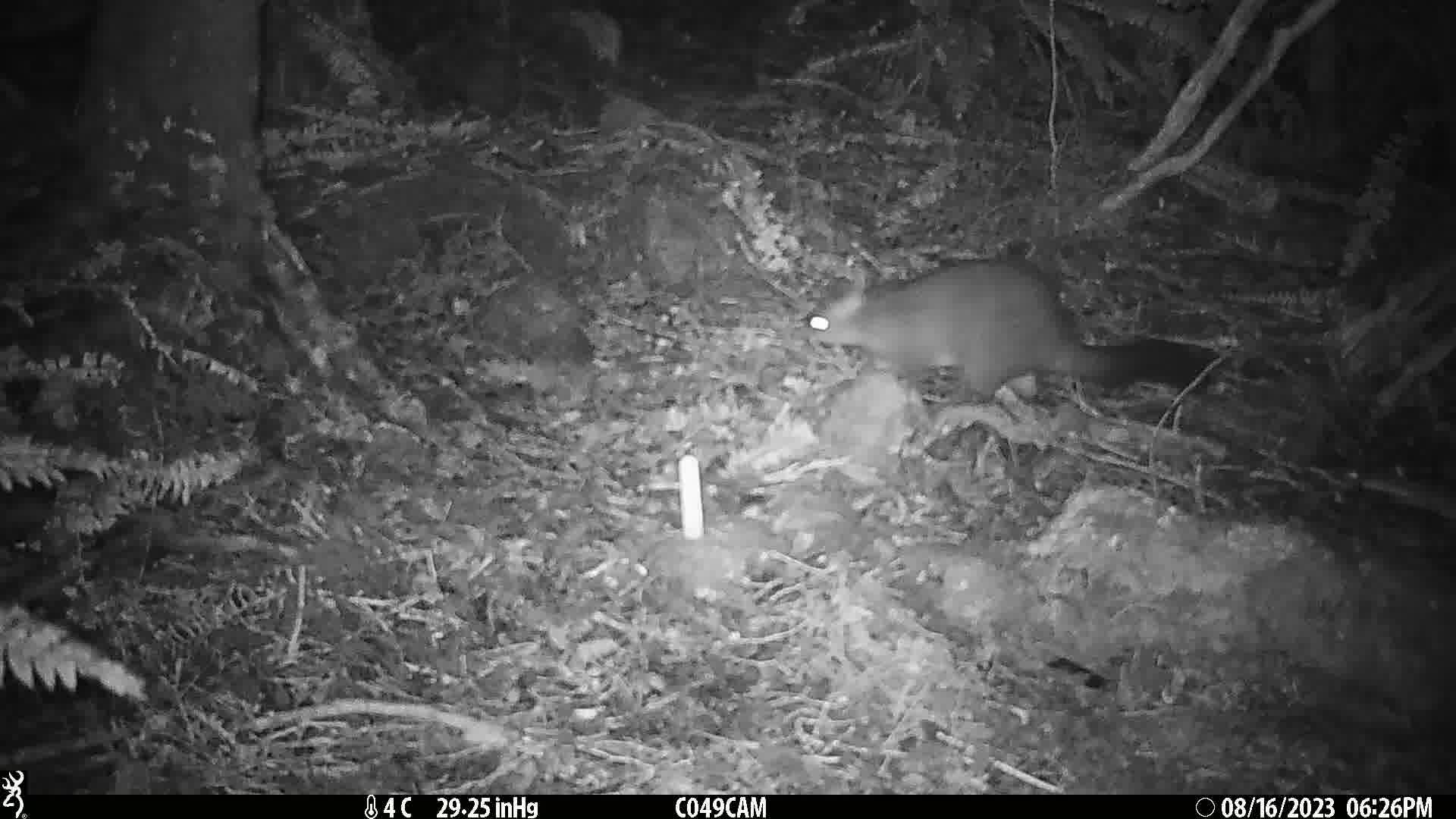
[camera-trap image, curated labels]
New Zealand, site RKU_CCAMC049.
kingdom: Animalia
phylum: Chordata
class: Mammalia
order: Diprotodontia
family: Phalangeridae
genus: Trichosurus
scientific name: Trichosurus vulpecula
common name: common brushtail possum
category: possum